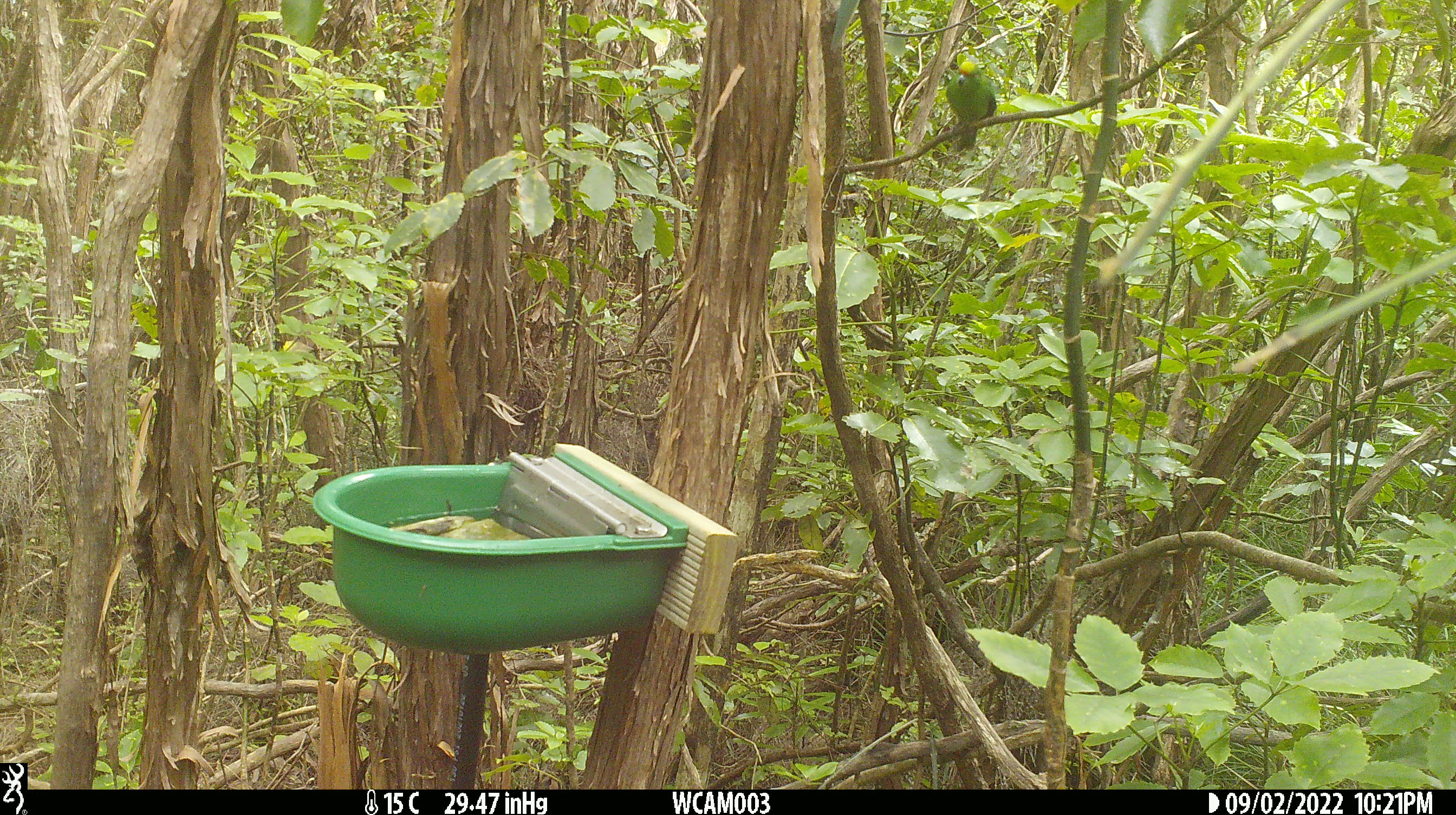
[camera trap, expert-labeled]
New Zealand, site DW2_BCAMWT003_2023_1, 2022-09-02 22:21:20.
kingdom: Animalia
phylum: Chordata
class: Aves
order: Psittaciformes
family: Psittaculidae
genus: Cyanoramphus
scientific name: Cyanoramphus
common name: parakeet